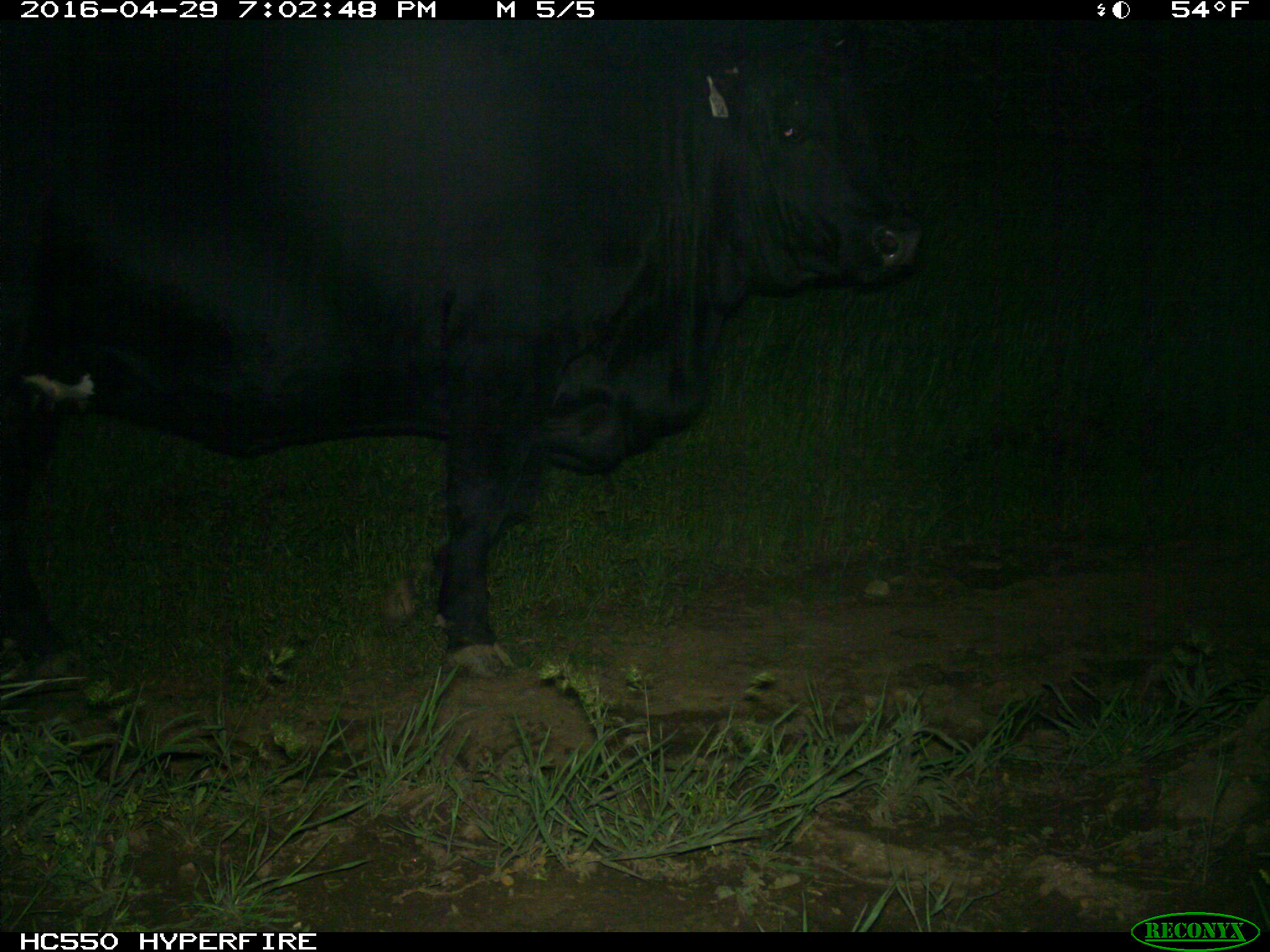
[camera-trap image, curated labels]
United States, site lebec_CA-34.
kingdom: Animalia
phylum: Chordata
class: Mammalia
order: Artiodactyla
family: Bovidae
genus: Bos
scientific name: Bos taurus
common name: domestic cow